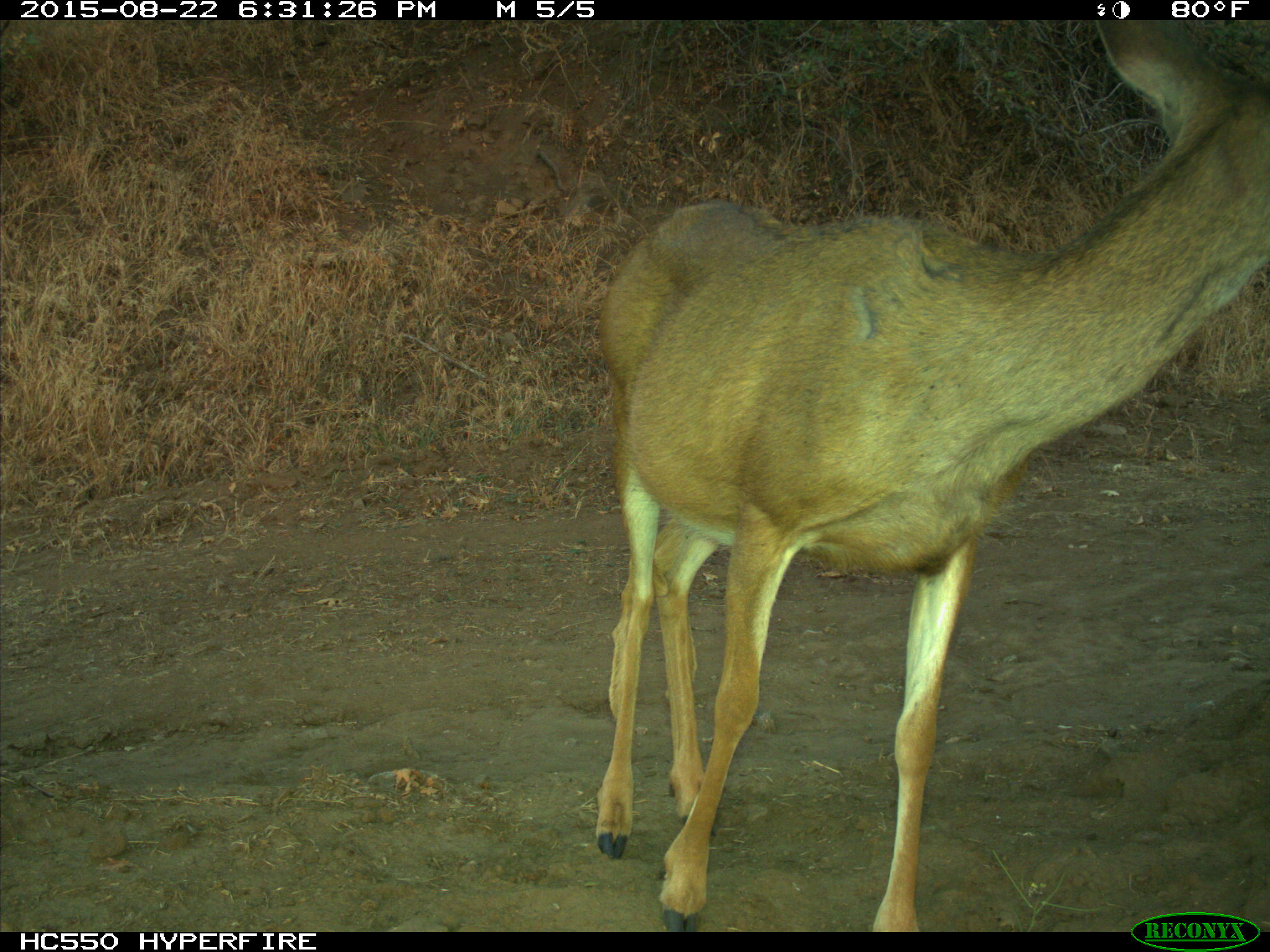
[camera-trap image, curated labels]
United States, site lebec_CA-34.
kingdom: Animalia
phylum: Chordata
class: Mammalia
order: Artiodactyla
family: Cervidae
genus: Odocoileus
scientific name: Odocoileus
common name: deer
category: unidentified deer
Unidentified deer (deer) (Odocoileus).